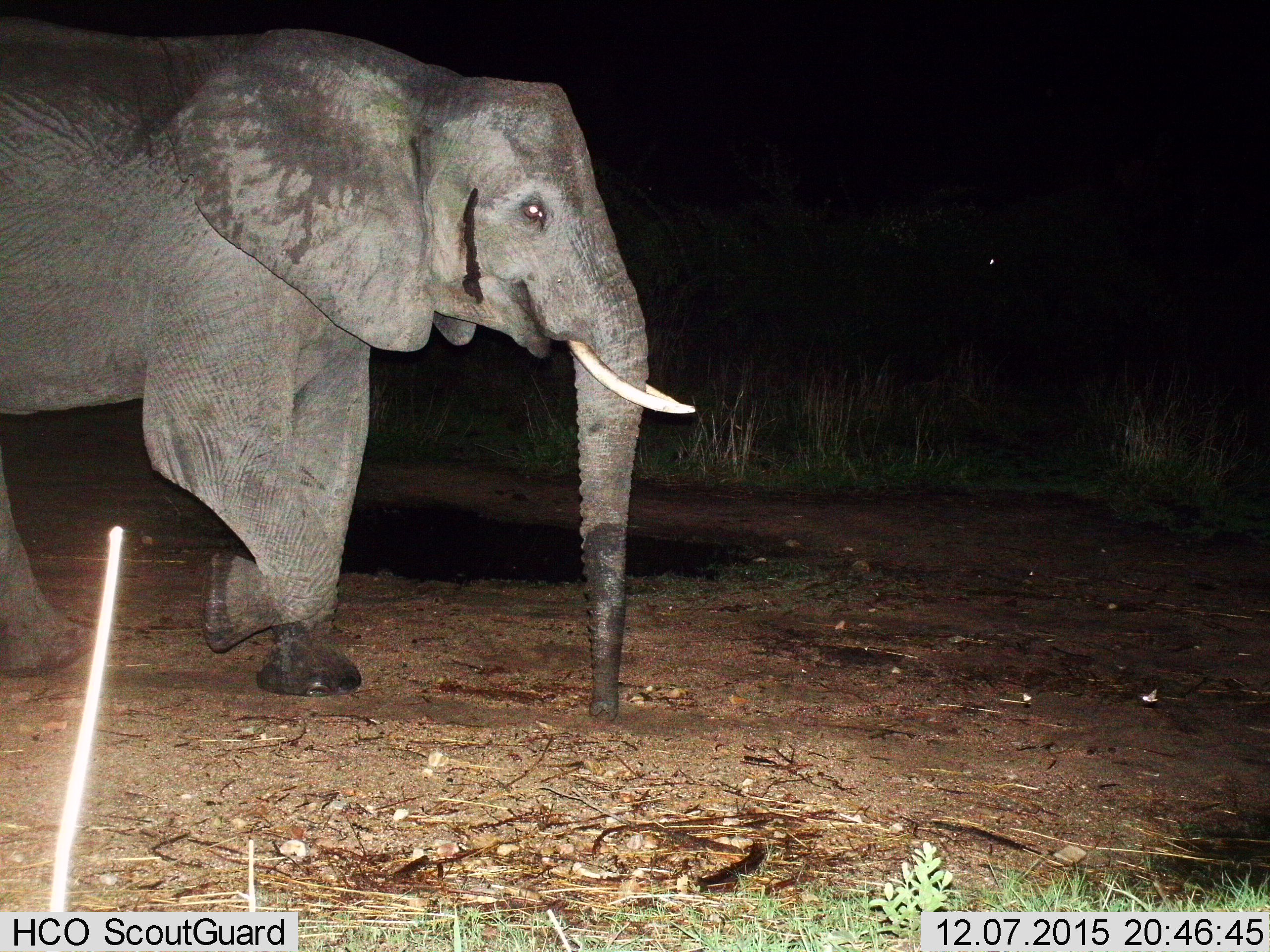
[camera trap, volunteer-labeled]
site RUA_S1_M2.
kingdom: Animalia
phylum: Chordata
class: Mammalia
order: Proboscidea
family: Elephantidae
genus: Loxodonta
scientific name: Loxodonta africana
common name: african bush elephant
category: elephant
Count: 1.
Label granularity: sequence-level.